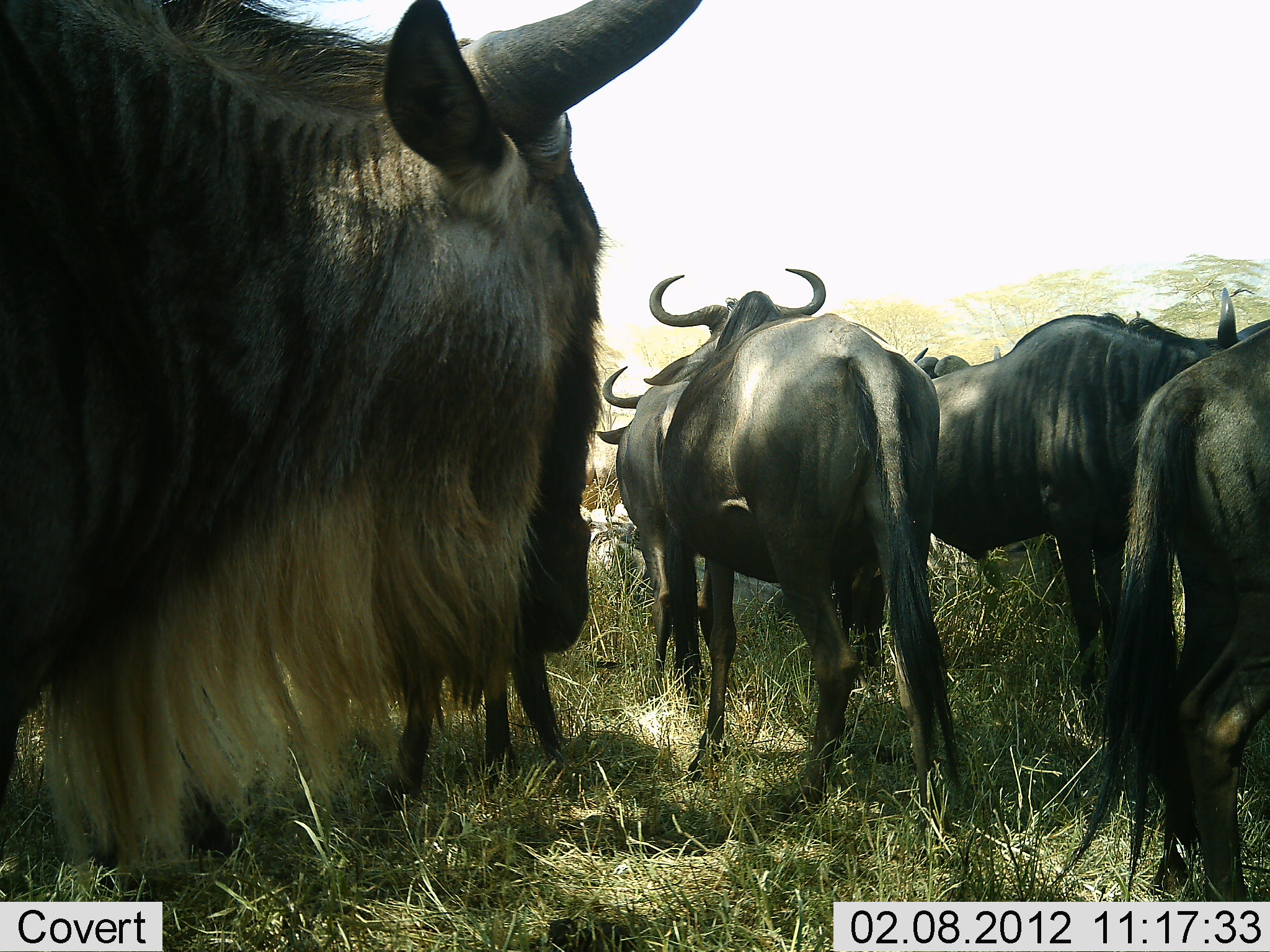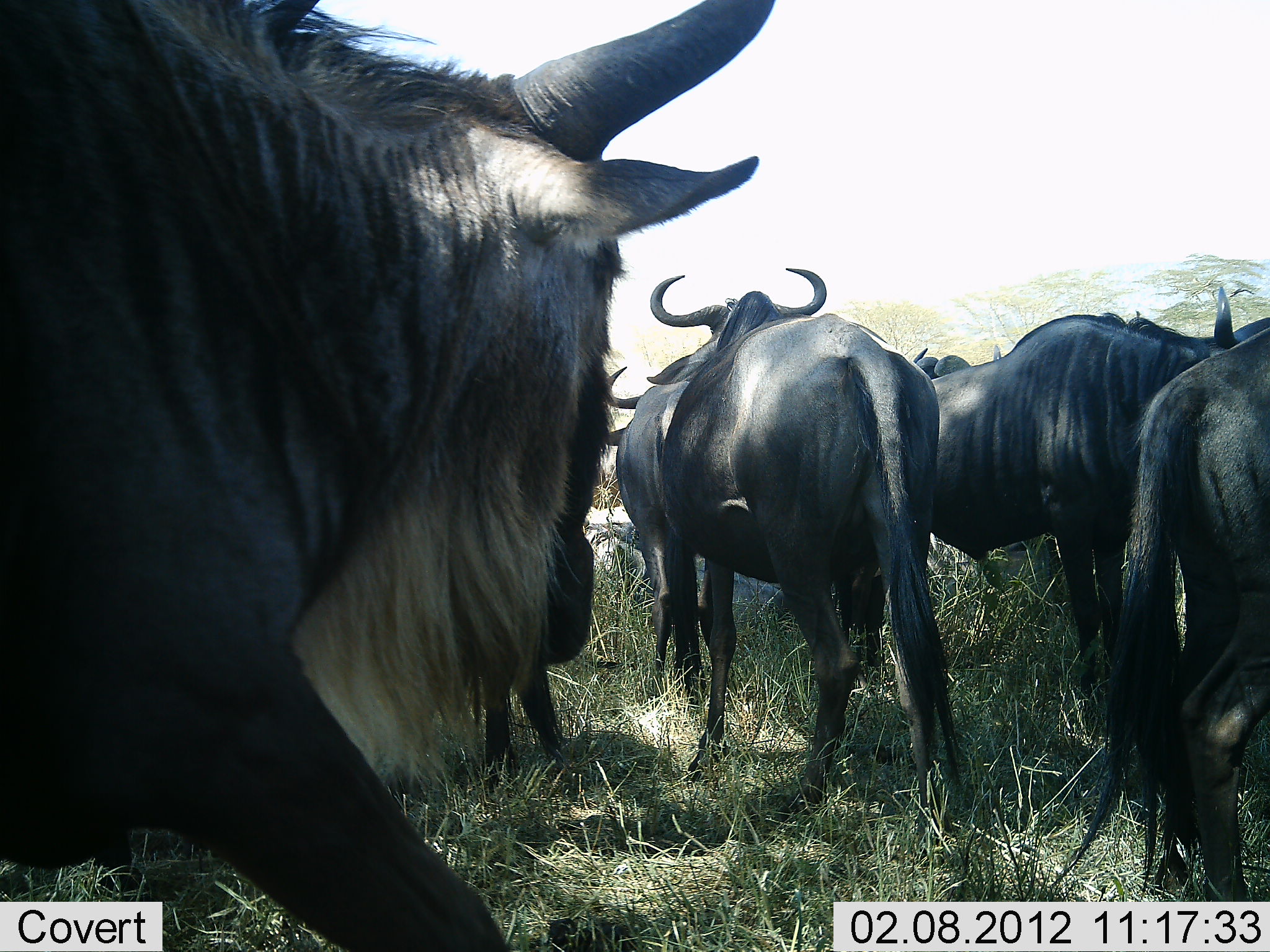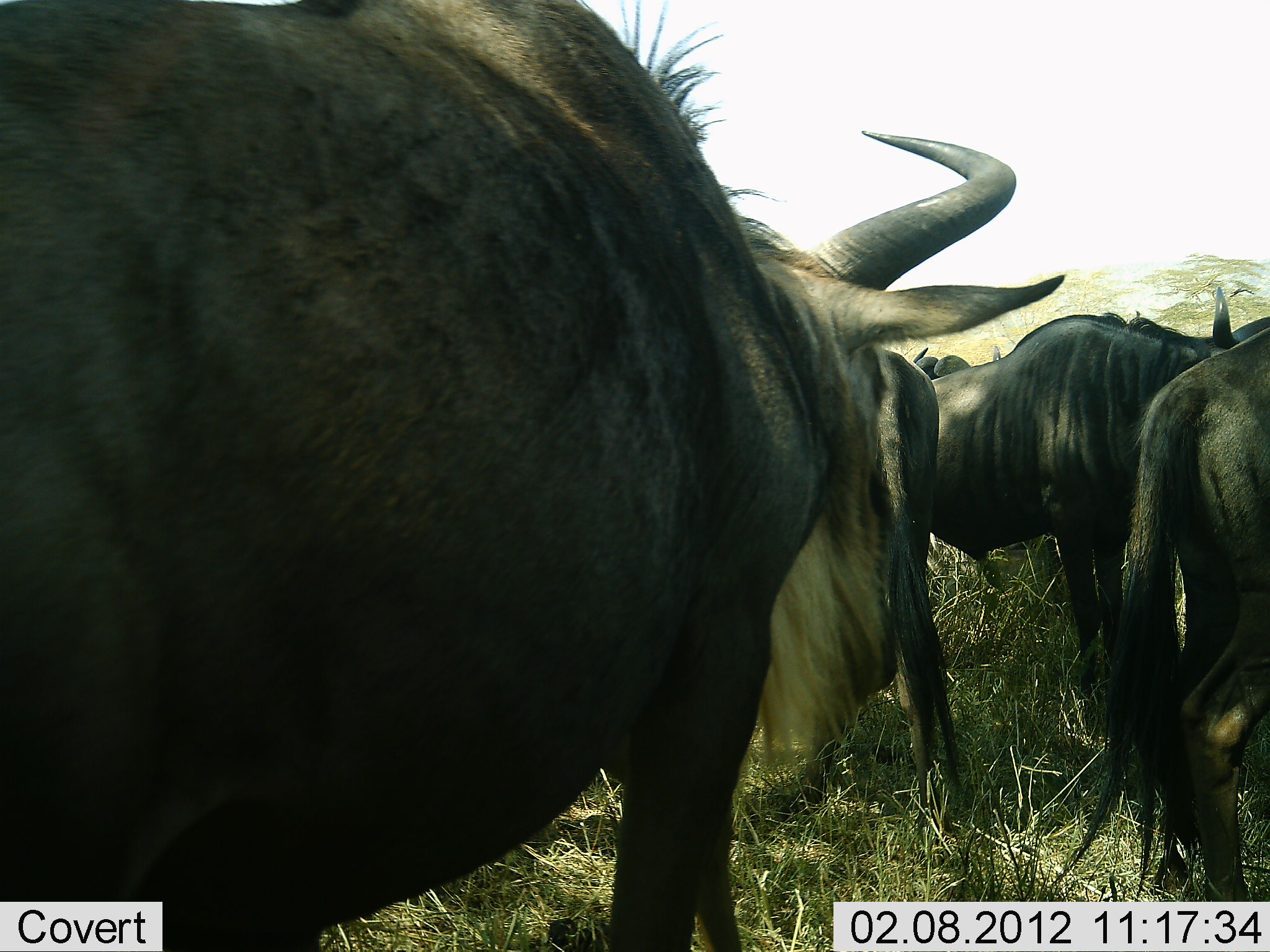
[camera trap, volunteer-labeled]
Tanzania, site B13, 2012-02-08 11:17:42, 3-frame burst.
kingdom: Animalia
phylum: Chordata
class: Mammalia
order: Artiodactyla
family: Bovidae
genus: Connochaetes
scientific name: Connochaetes taurinus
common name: blue wildebeest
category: wildebeest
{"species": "wildebeest (blue wildebeest) (Connochaetes taurinus)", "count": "7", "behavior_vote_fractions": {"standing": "80%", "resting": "7%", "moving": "67%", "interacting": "7%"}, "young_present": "0%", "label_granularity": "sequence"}